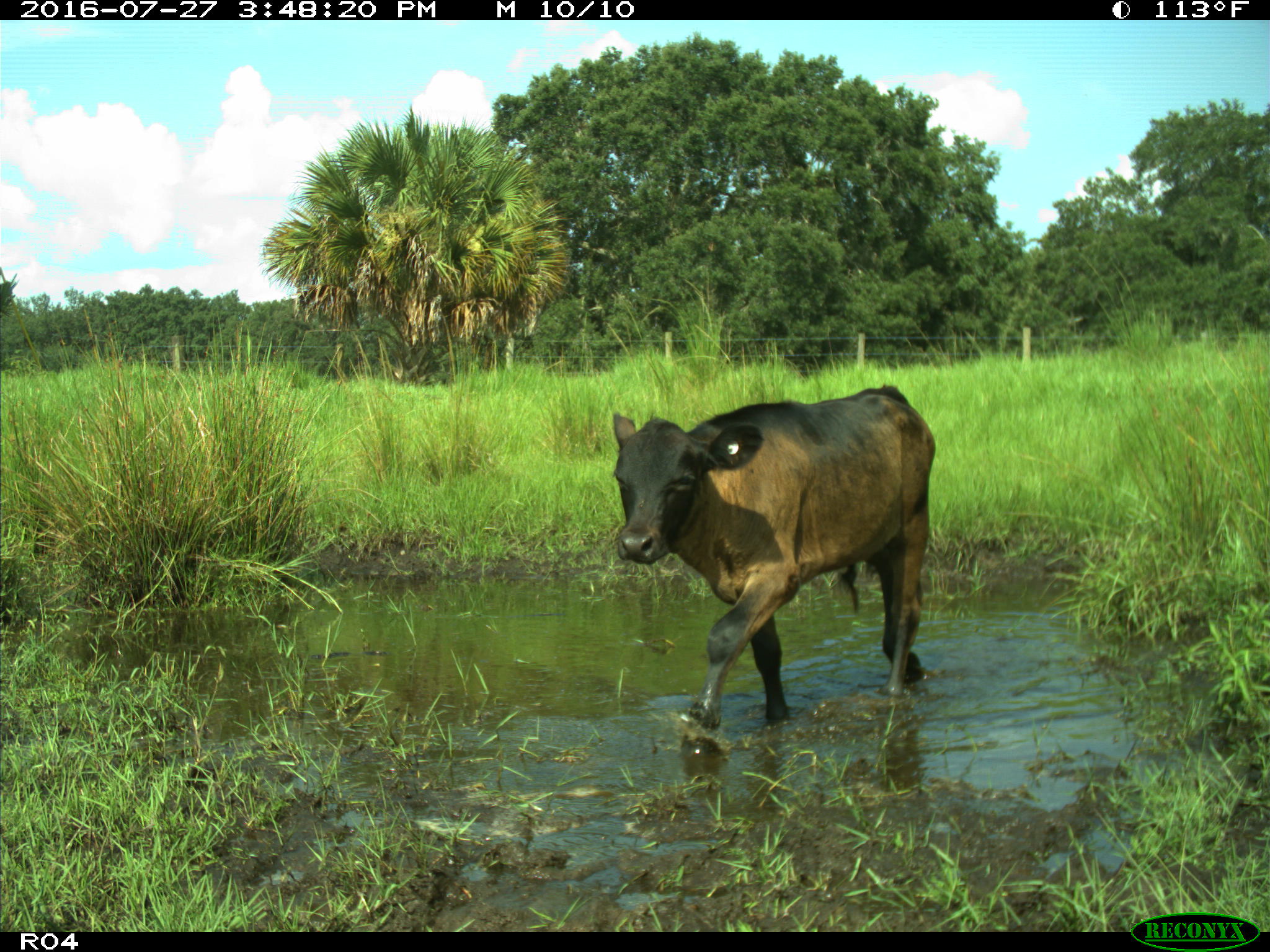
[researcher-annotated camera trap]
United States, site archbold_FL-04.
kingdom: Animalia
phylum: Chordata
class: Mammalia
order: Artiodactyla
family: Bovidae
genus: Bos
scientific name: Bos taurus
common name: domestic cow